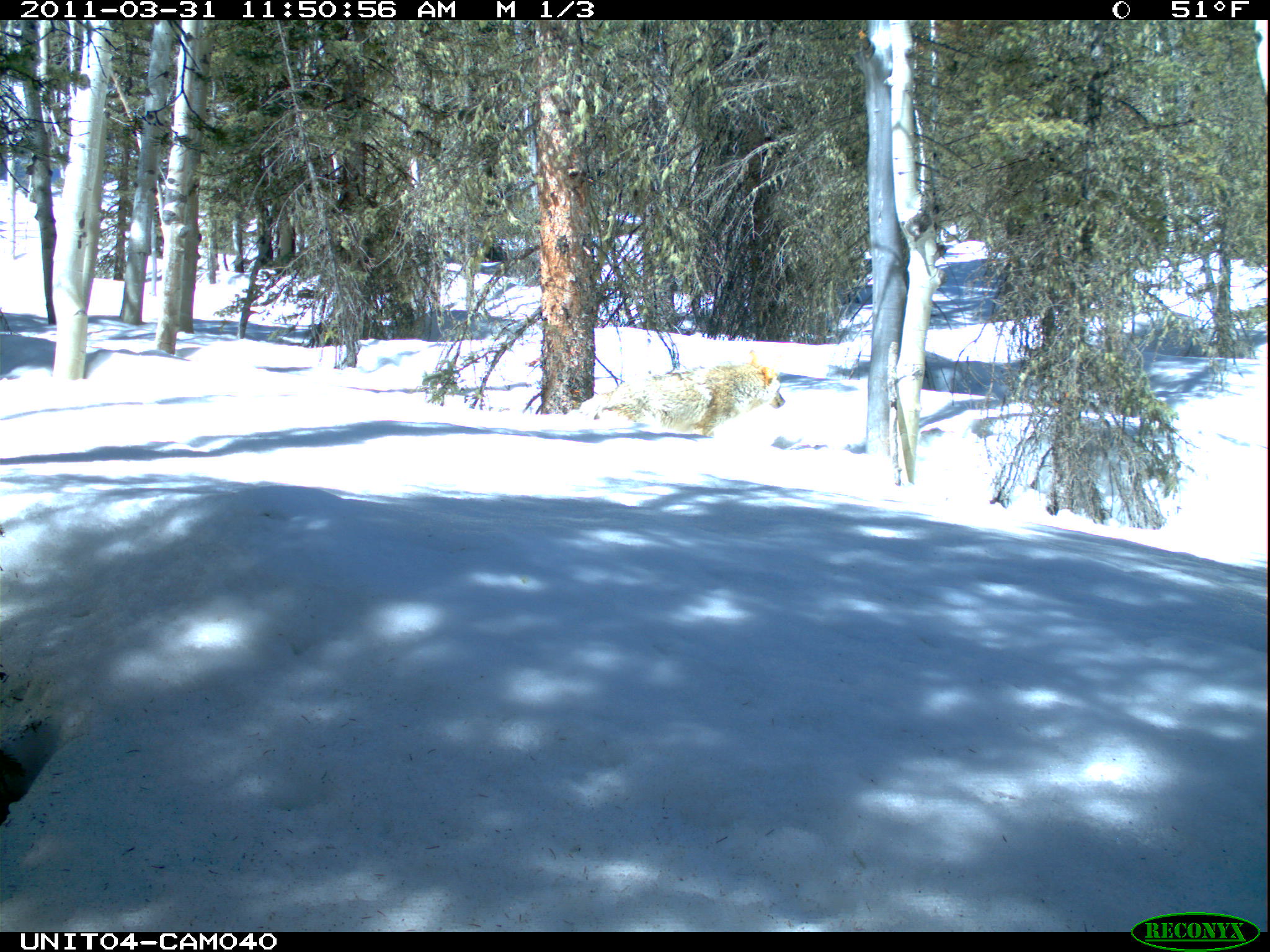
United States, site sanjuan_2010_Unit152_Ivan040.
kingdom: Animalia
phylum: Chordata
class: Mammalia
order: Carnivora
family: Canidae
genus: Canis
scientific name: Canis latrans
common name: coyote